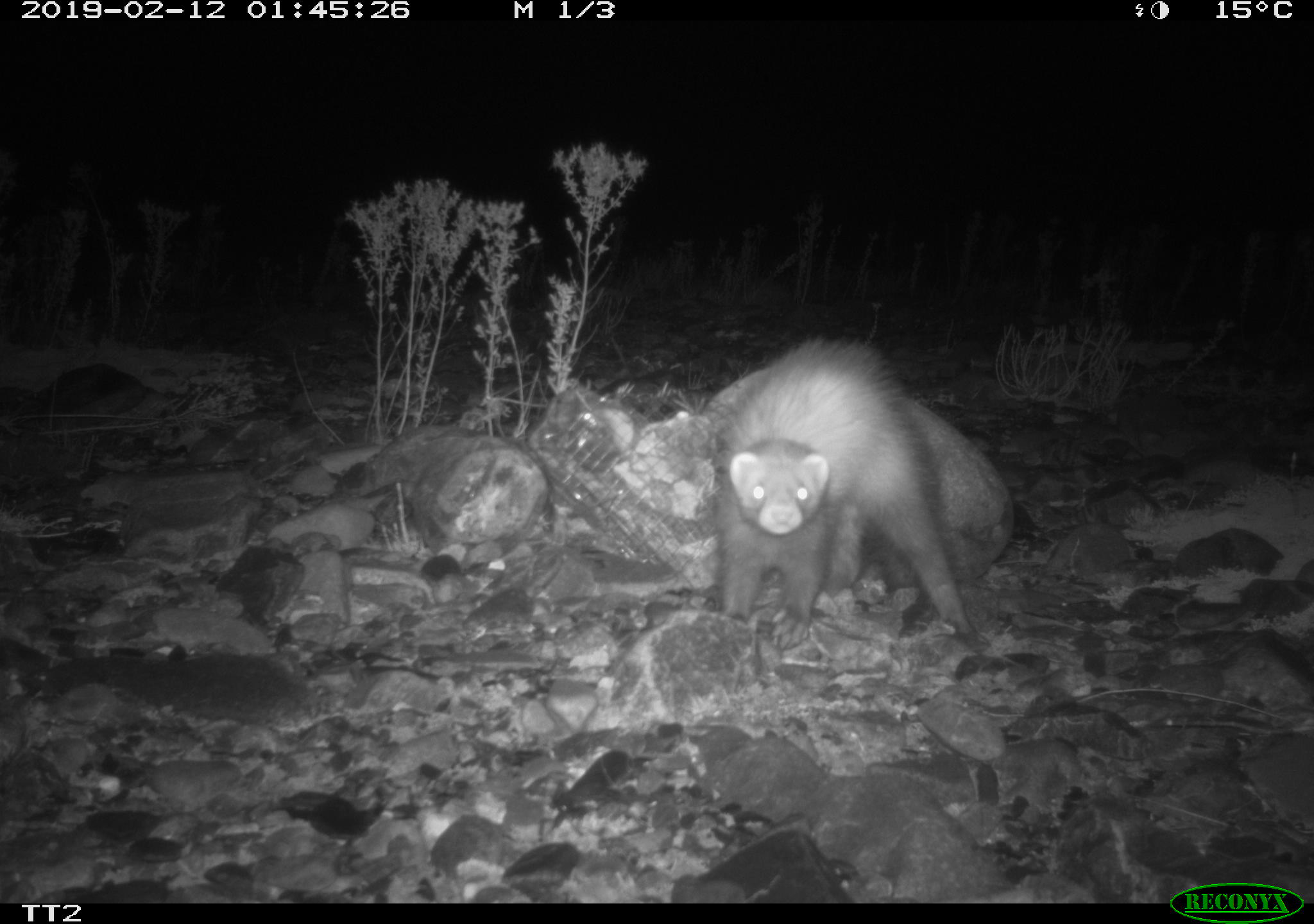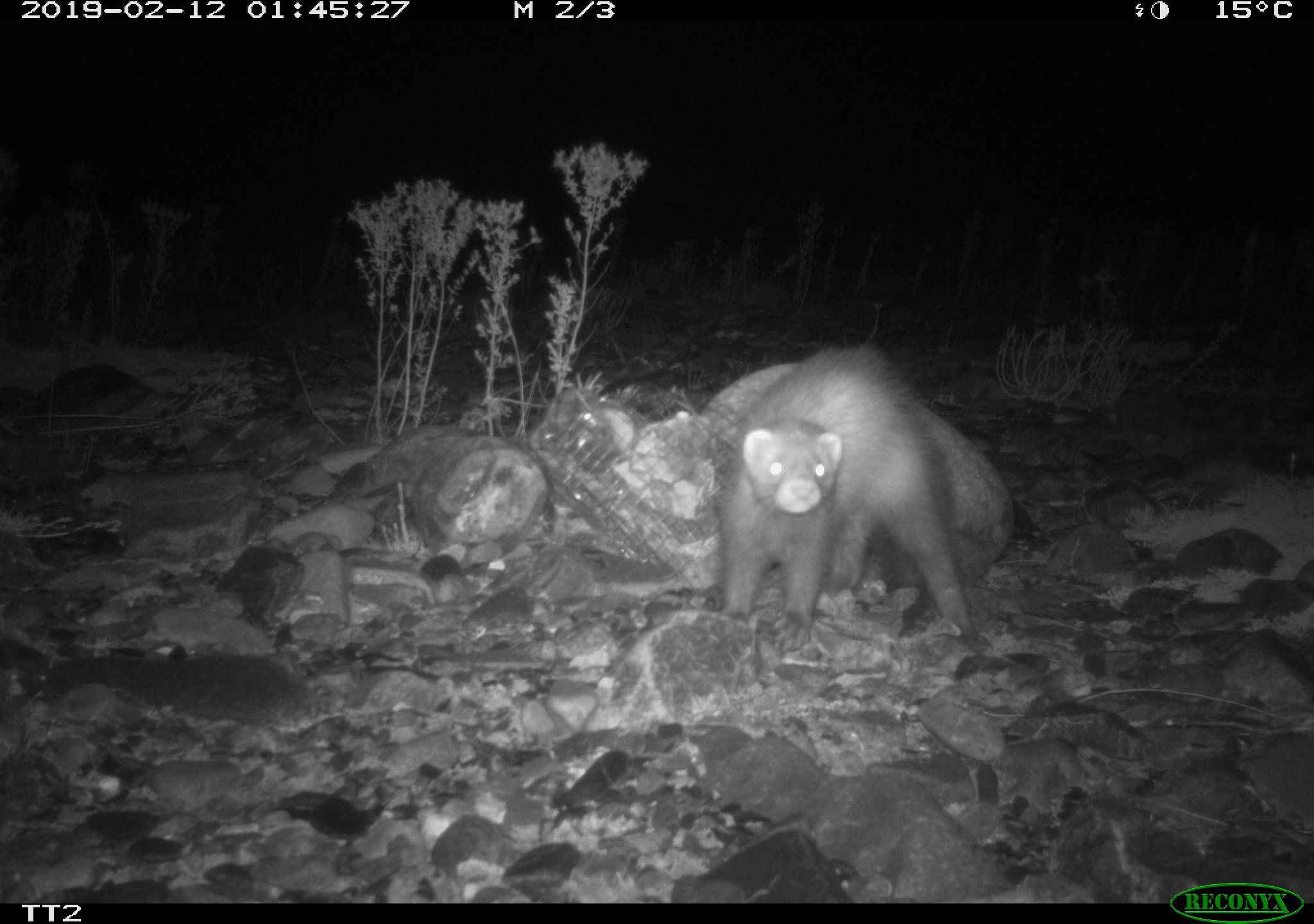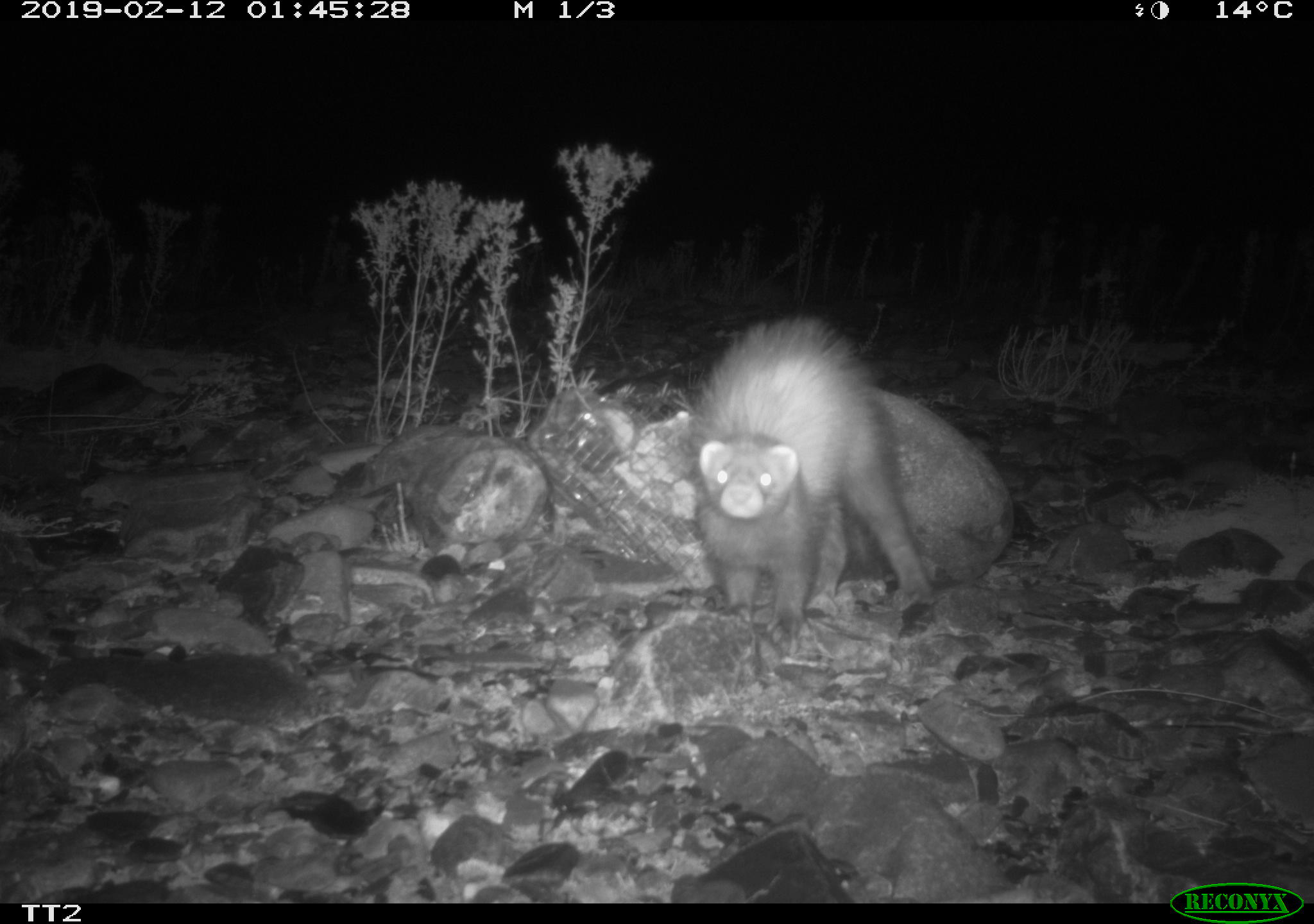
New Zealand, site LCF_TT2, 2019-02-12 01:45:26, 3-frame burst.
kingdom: Animalia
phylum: Chordata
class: Mammalia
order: Carnivora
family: Mustelidae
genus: Mustela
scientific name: Mustela furo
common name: ferret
Ferret (Mustela furo).